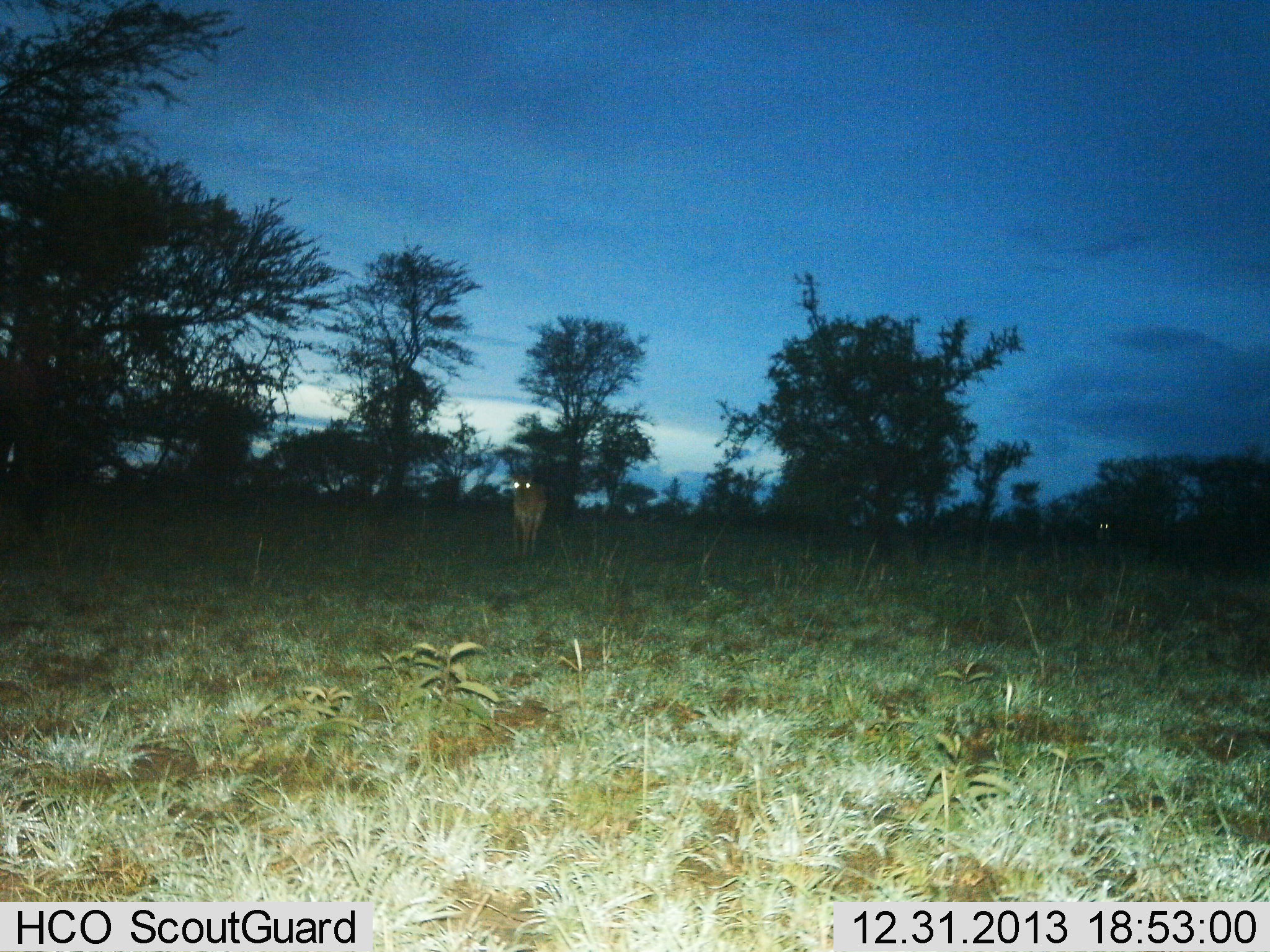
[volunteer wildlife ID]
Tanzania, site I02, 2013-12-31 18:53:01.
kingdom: Animalia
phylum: Chordata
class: Mammalia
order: Artiodactyla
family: Bovidae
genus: Alcelaphus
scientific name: Alcelaphus buselaphus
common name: hartebeest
Hartebeest (Alcelaphus buselaphus), count 1. Behavior (volunteer vote fractions): standing 83%, resting 0%, moving 17%, interacting 0%. Young present (vote fraction): 0%. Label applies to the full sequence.